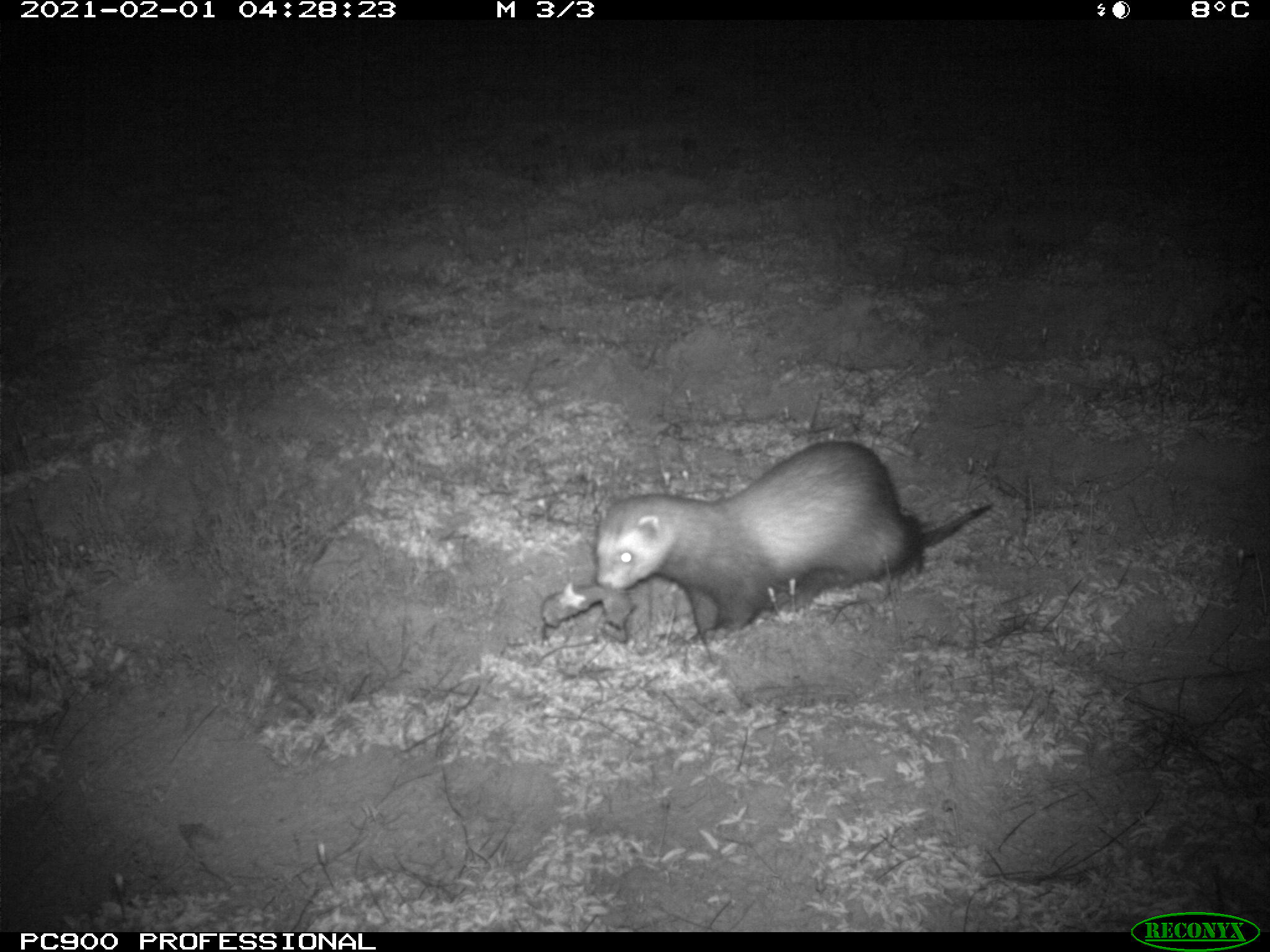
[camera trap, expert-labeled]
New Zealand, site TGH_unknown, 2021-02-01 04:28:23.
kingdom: Animalia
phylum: Chordata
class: Mammalia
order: Carnivora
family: Mustelidae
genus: Mustela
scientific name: Mustela furo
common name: ferret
Ferret (Mustela furo).